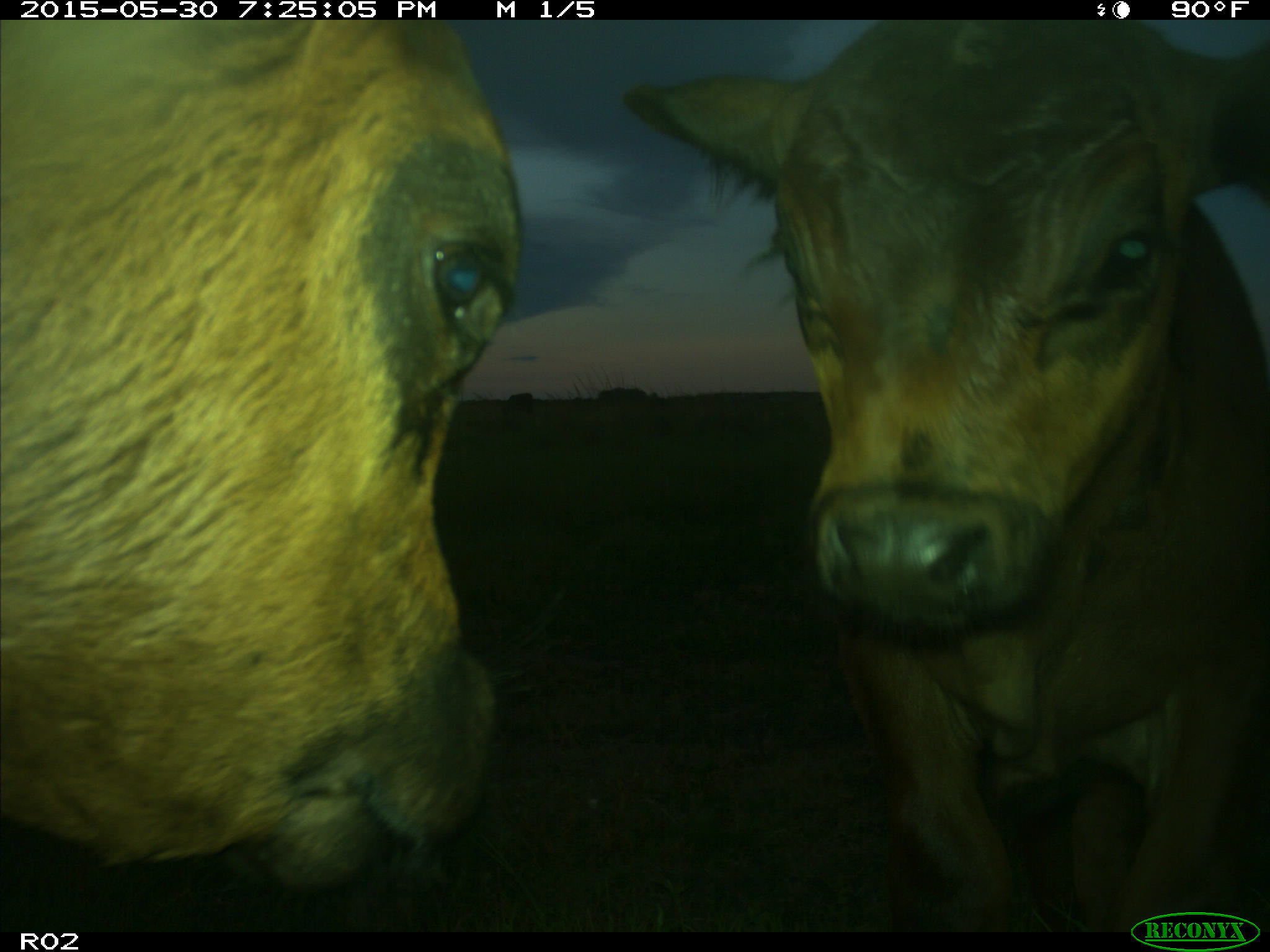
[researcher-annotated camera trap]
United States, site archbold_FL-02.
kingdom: Animalia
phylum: Chordata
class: Mammalia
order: Artiodactyla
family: Bovidae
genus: Bos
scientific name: Bos taurus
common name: domestic cow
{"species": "Bos taurus (domestic cow)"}